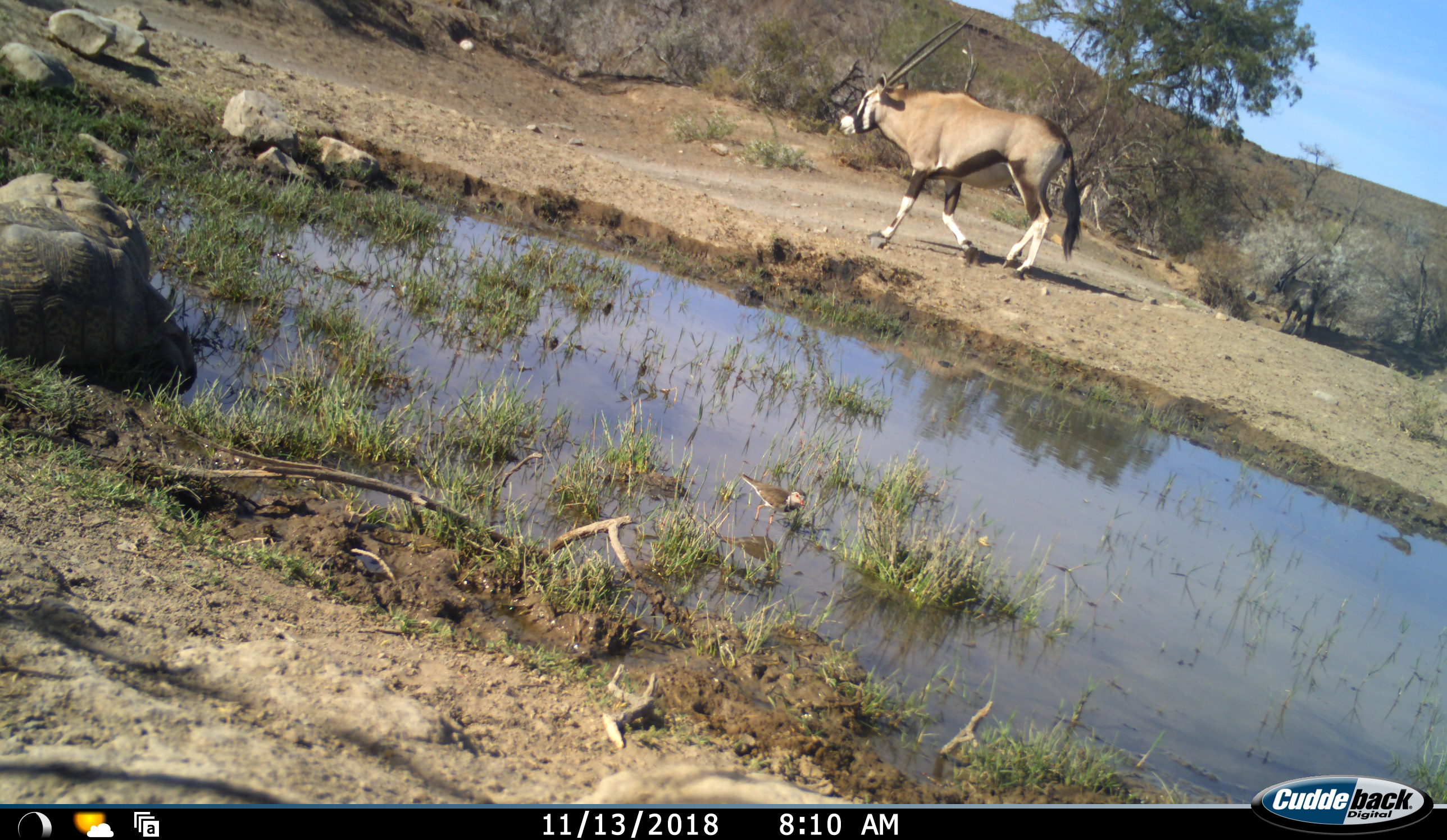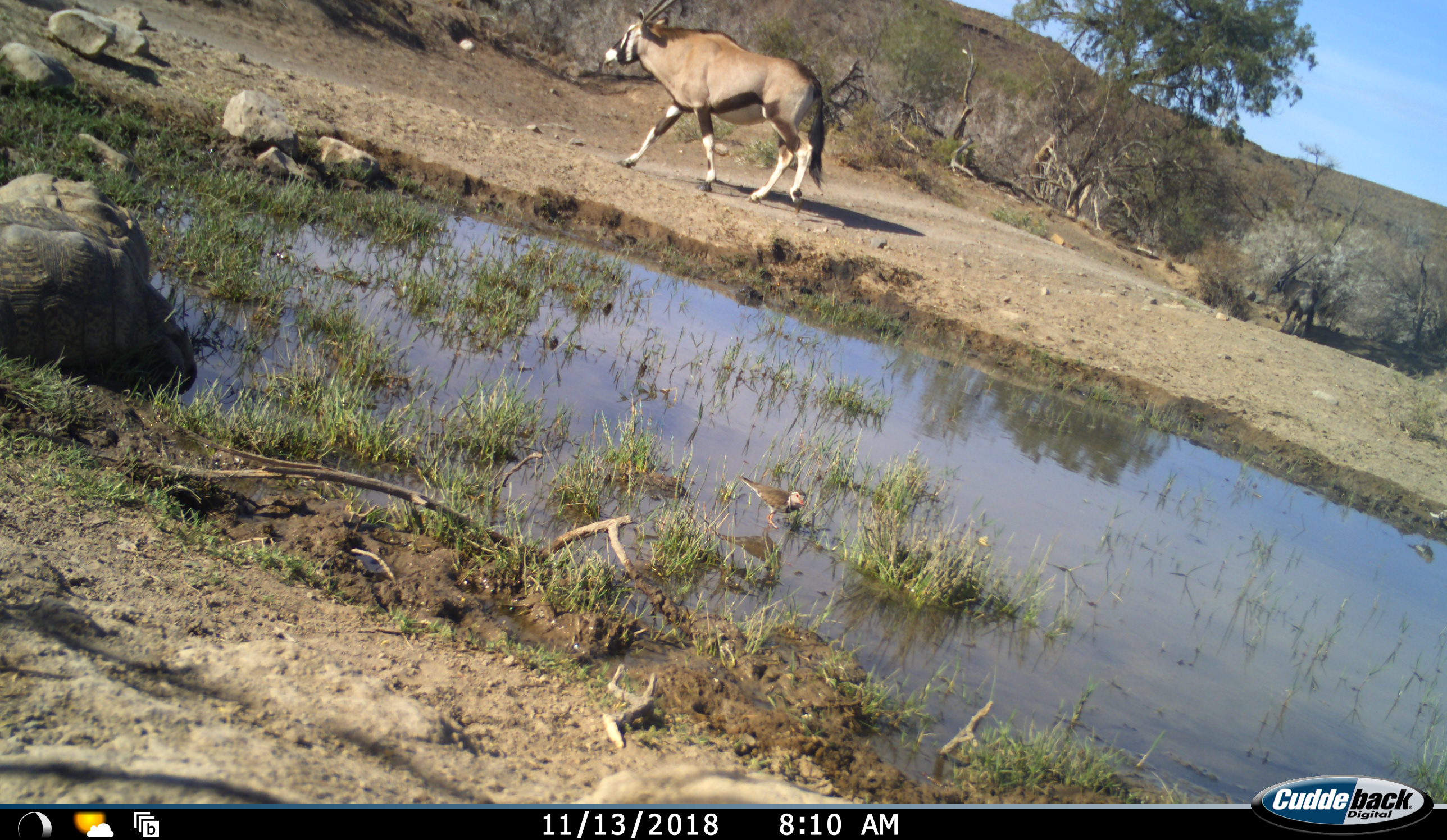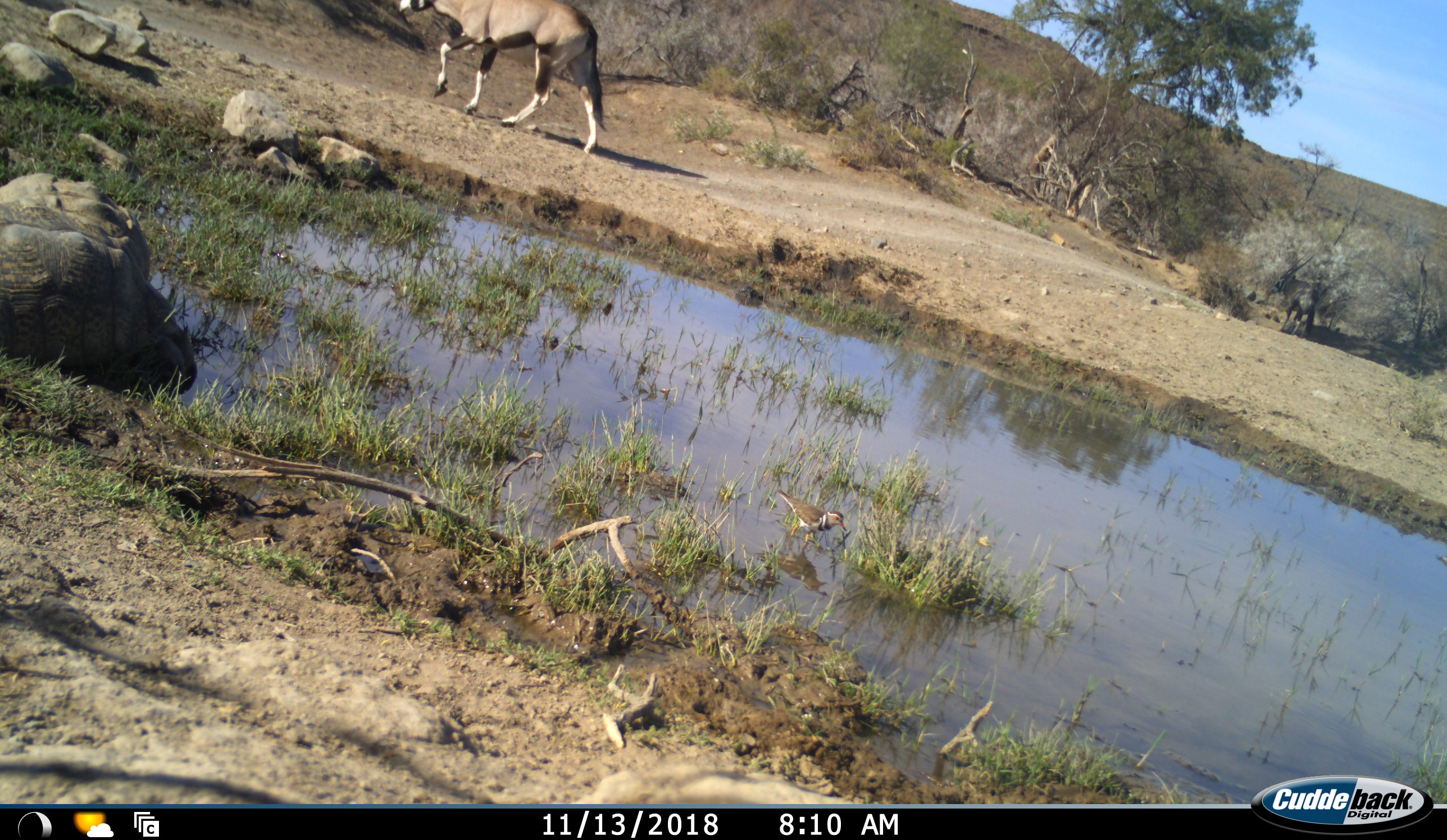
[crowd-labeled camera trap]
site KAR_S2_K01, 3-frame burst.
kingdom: Animalia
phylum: Chordata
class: Aves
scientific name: Aves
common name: bird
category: birdother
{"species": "birdother (bird) (Aves)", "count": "2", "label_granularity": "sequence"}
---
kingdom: Animalia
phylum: Chordata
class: Mammalia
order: Artiodactyla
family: Bovidae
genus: Oryx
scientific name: Oryx gazella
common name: gemsbok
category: oryx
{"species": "oryx (gemsbok) (Oryx gazella)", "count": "1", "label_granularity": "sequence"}